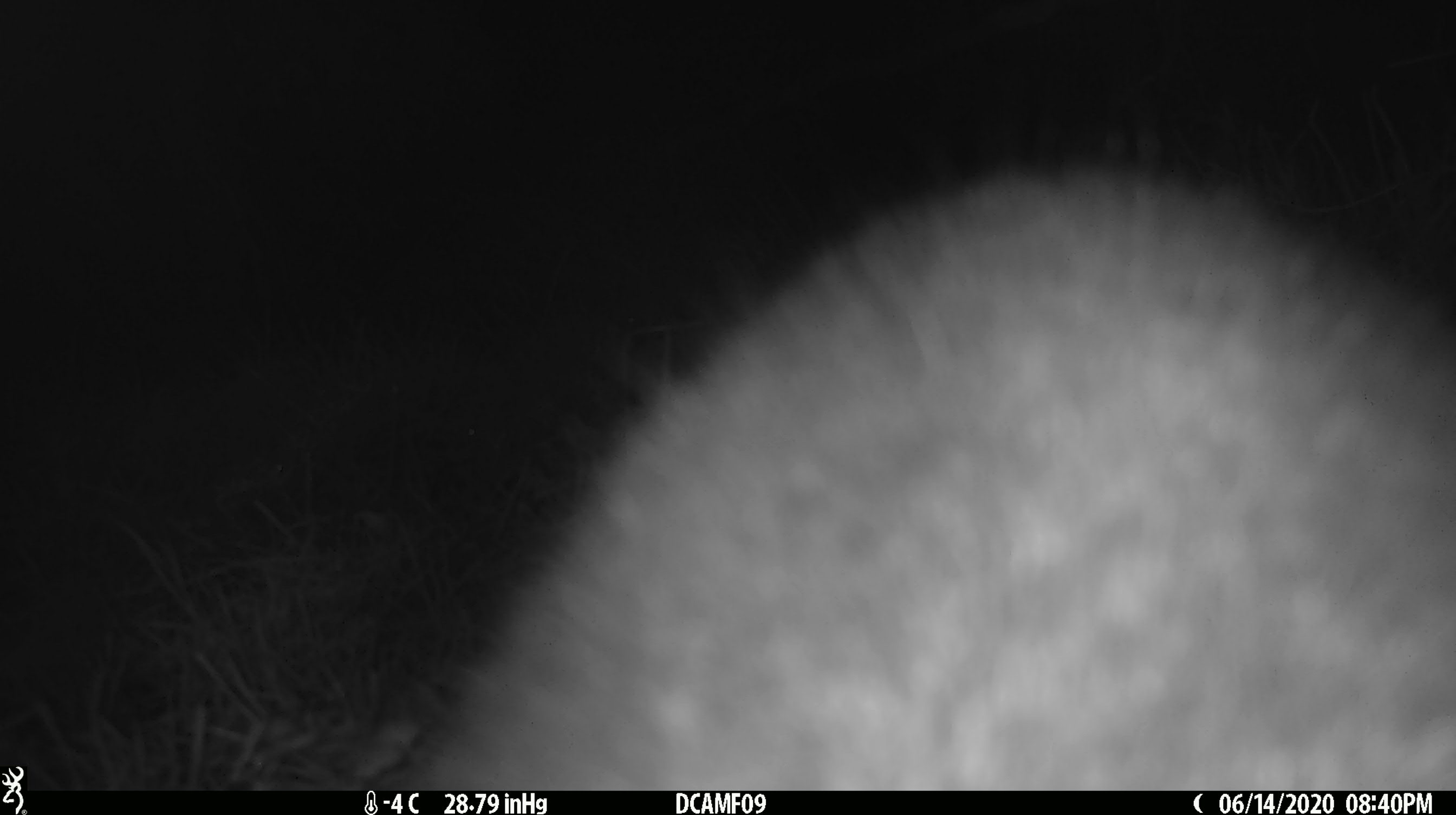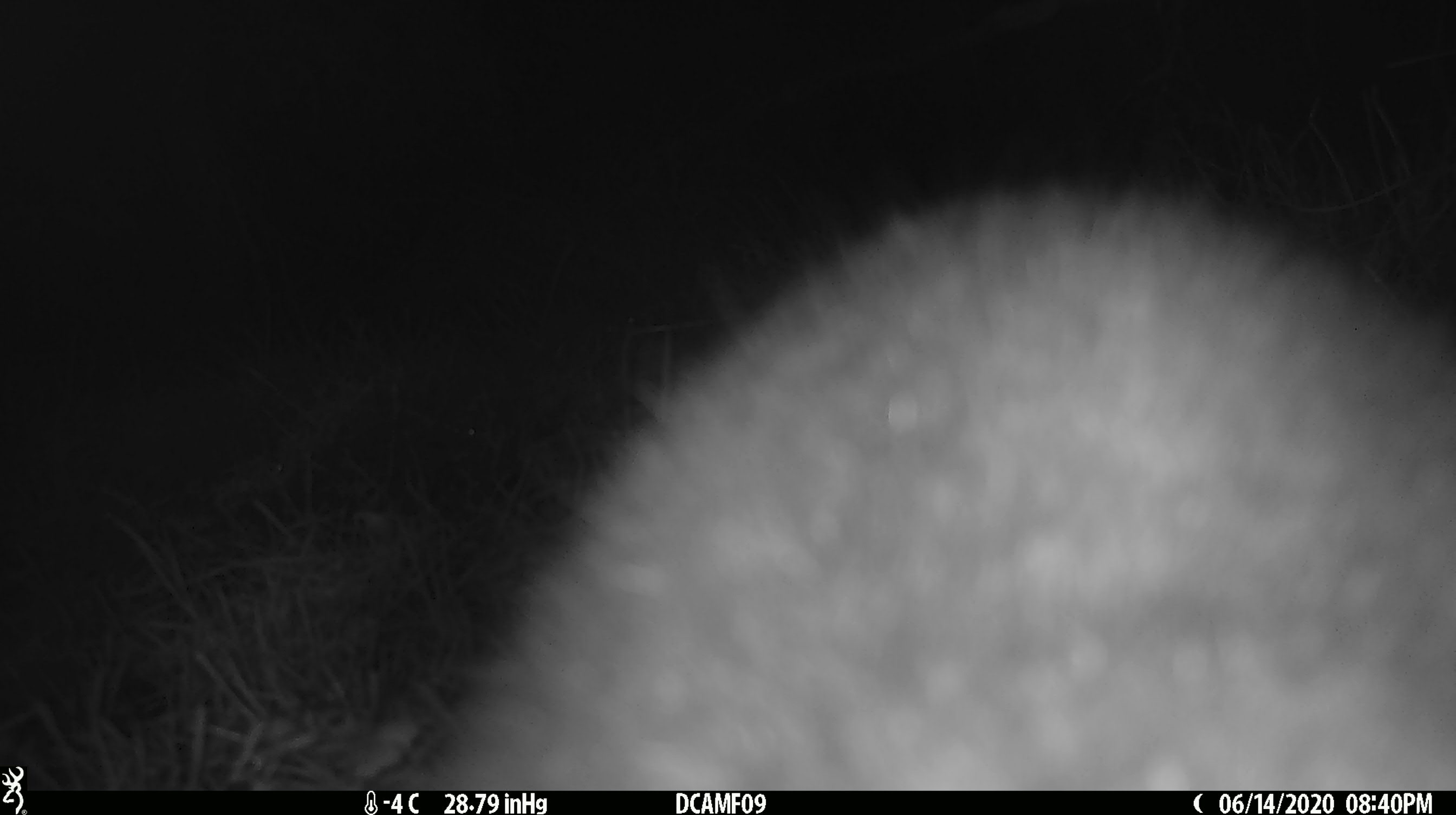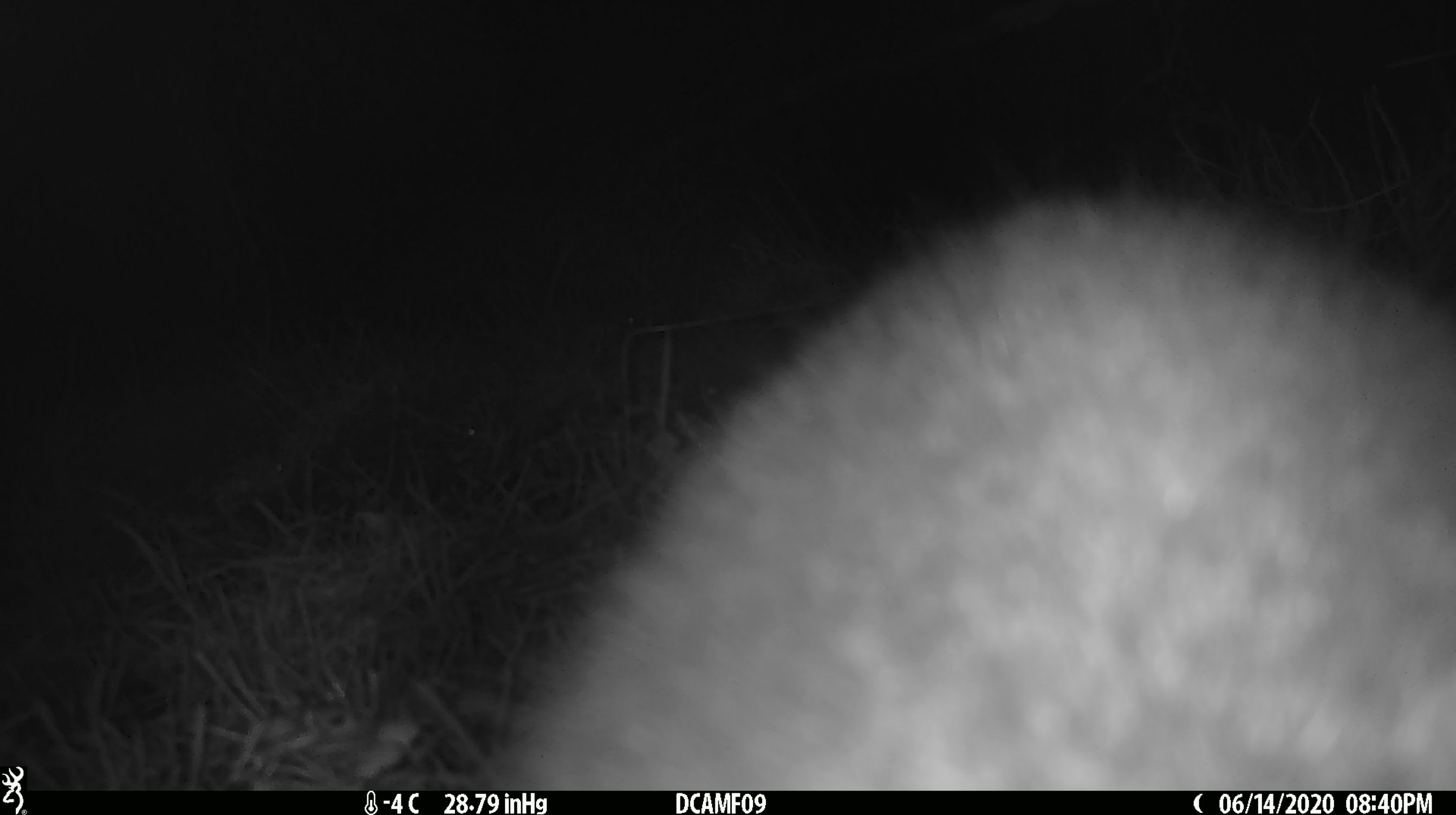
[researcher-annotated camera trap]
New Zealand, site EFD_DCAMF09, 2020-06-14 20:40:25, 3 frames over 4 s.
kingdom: Animalia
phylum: Chordata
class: Mammalia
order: Diprotodontia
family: Phalangeridae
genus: Trichosurus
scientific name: Trichosurus vulpecula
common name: common brushtail possum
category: possum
Possum (common brushtail possum) (Trichosurus vulpecula).